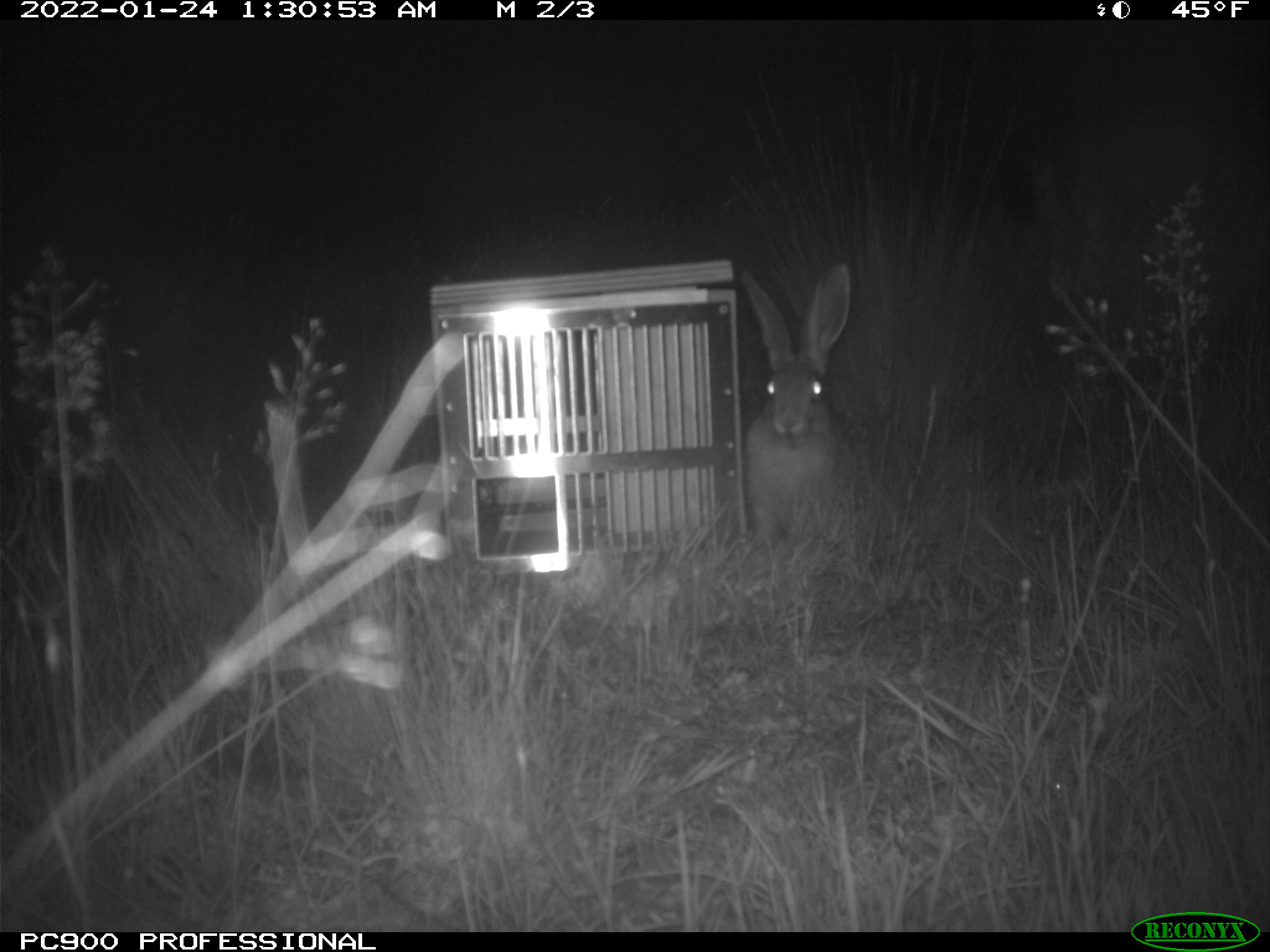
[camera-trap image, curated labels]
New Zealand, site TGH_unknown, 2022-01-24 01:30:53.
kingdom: Animalia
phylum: Chordata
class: Mammalia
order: Lagomorpha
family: Leporidae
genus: Lepus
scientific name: Lepus europaeus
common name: brown hare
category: hare